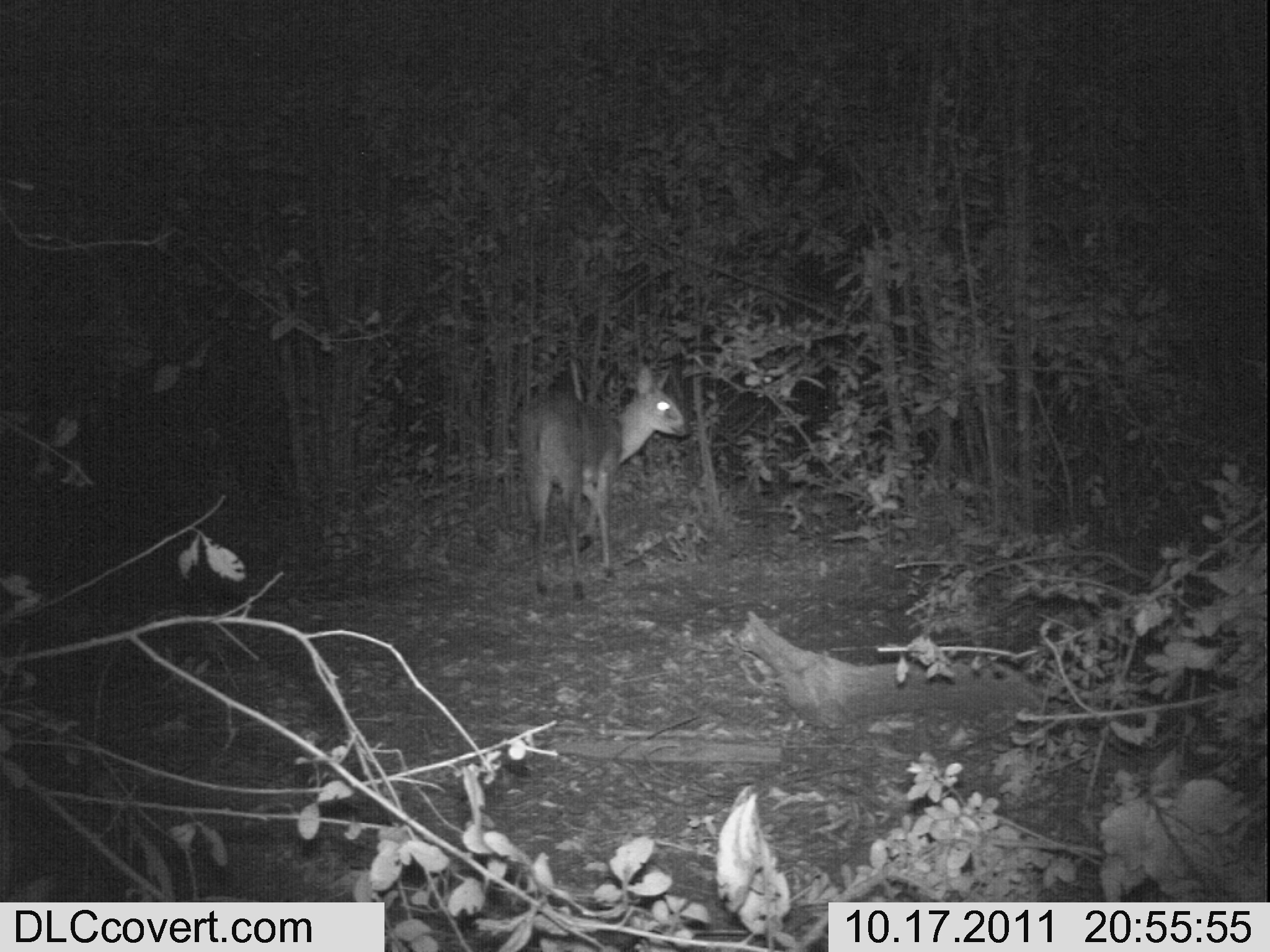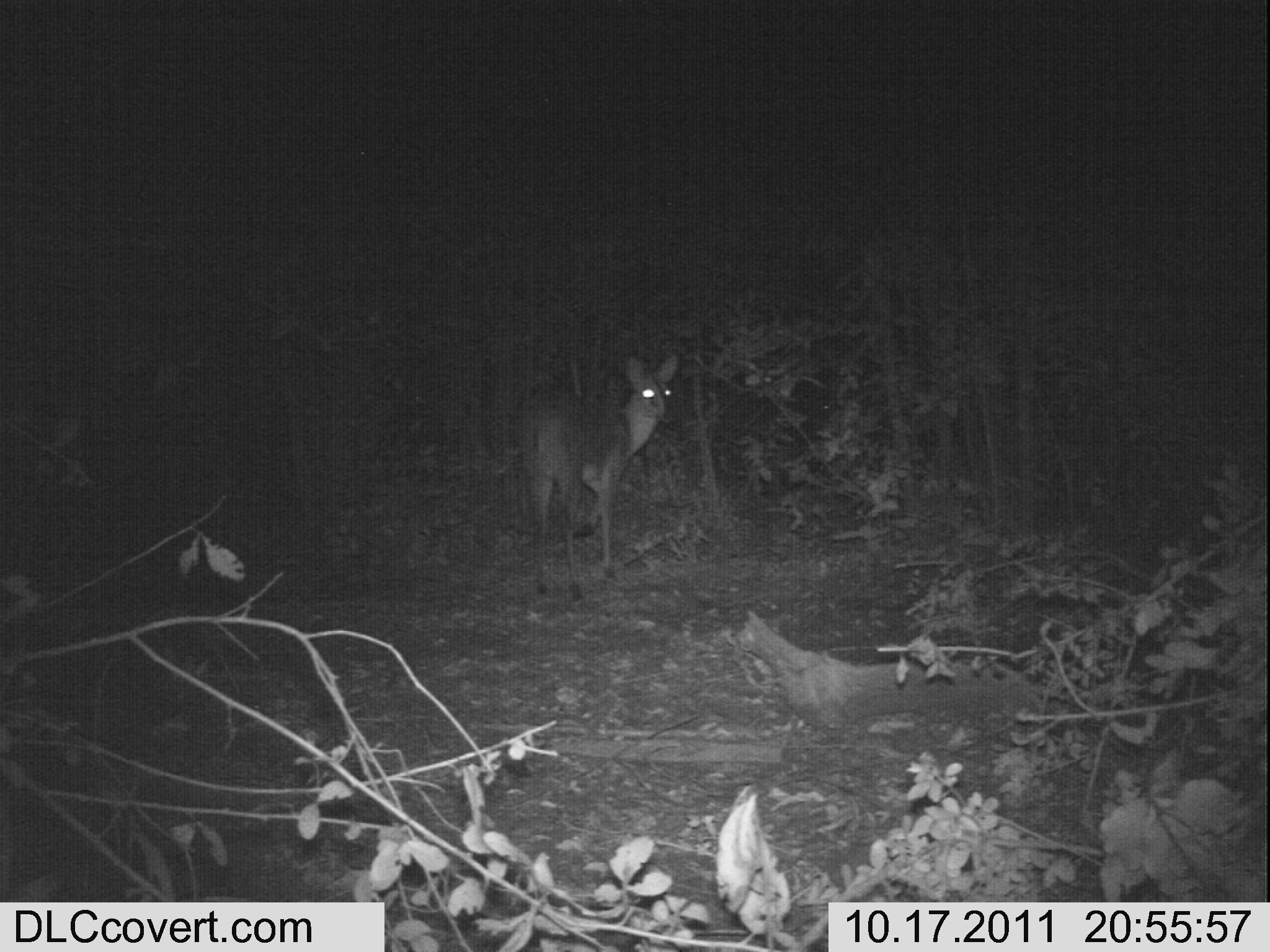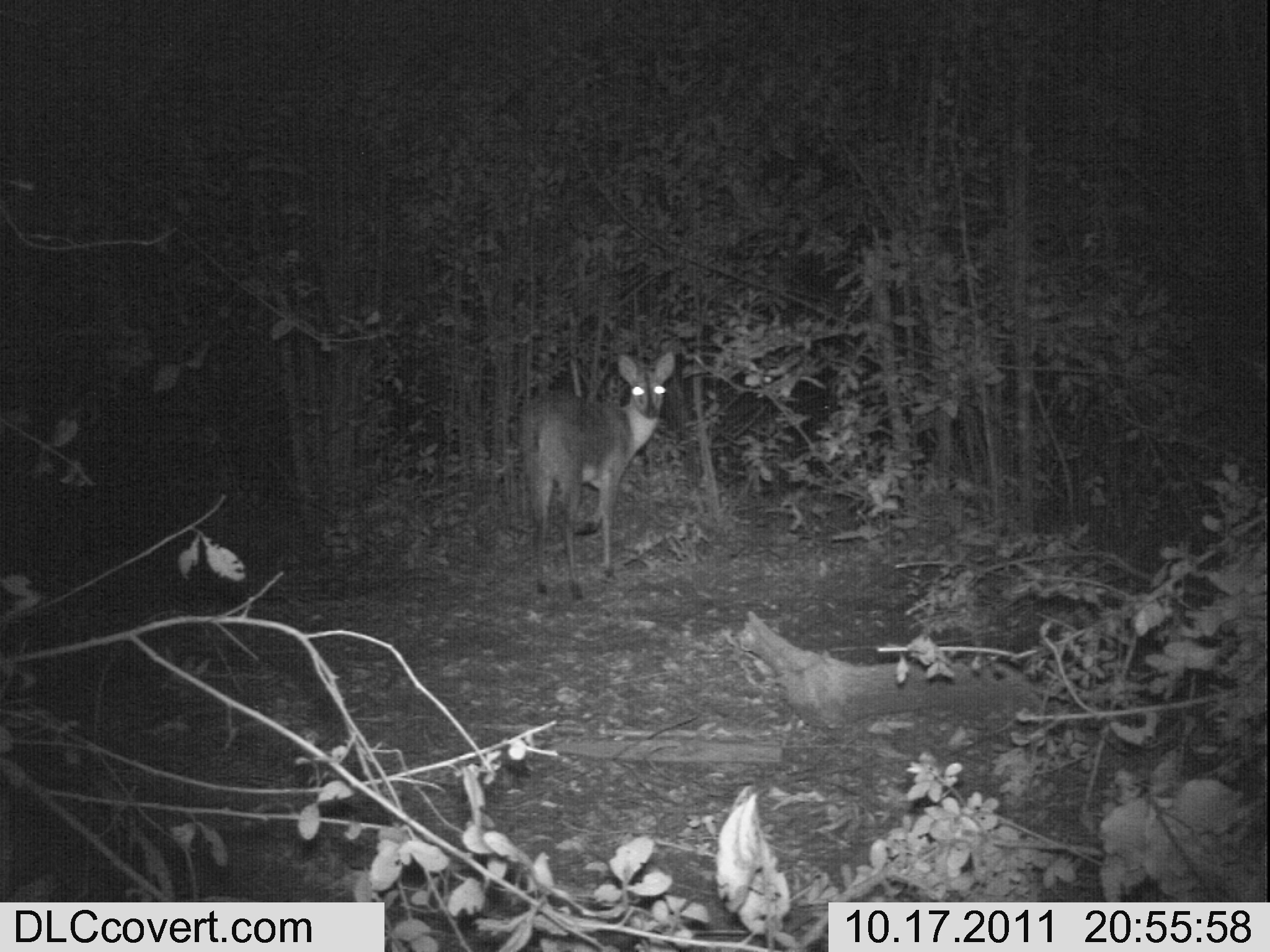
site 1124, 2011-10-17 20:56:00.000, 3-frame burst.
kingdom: Animalia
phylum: Chordata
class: Mammalia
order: Artiodactyla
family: Bovidae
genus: Sylvicapra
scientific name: Sylvicapra grimmia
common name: bush duiker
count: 1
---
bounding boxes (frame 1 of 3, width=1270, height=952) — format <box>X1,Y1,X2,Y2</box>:
sylvicapra grimmia: <box>514,368,696,609</box>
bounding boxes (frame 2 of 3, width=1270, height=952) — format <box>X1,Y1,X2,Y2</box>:
sylvicapra grimmia: <box>520,354,677,601</box>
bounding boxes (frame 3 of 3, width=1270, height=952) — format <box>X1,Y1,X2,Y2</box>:
sylvicapra grimmia: <box>518,350,676,603</box>